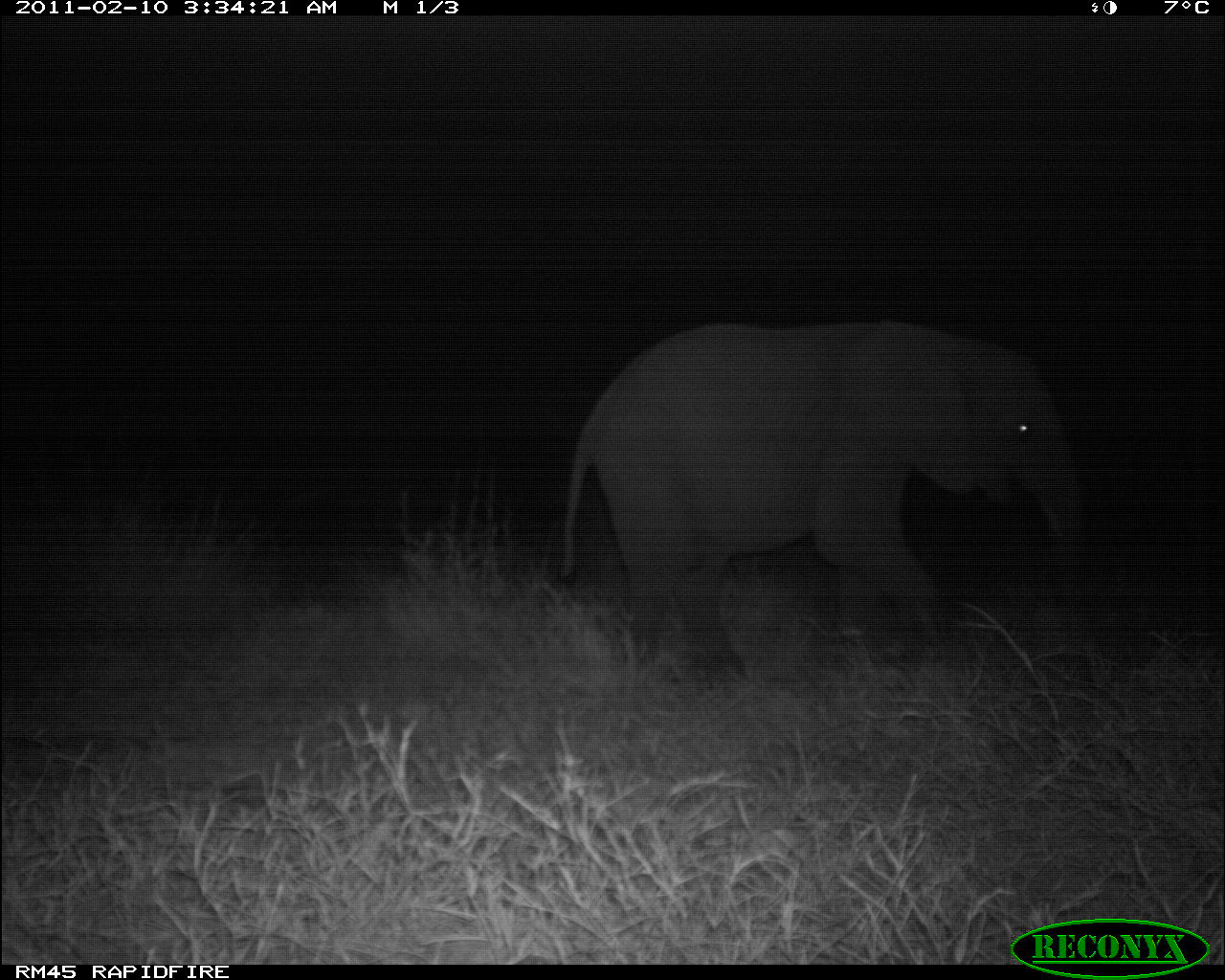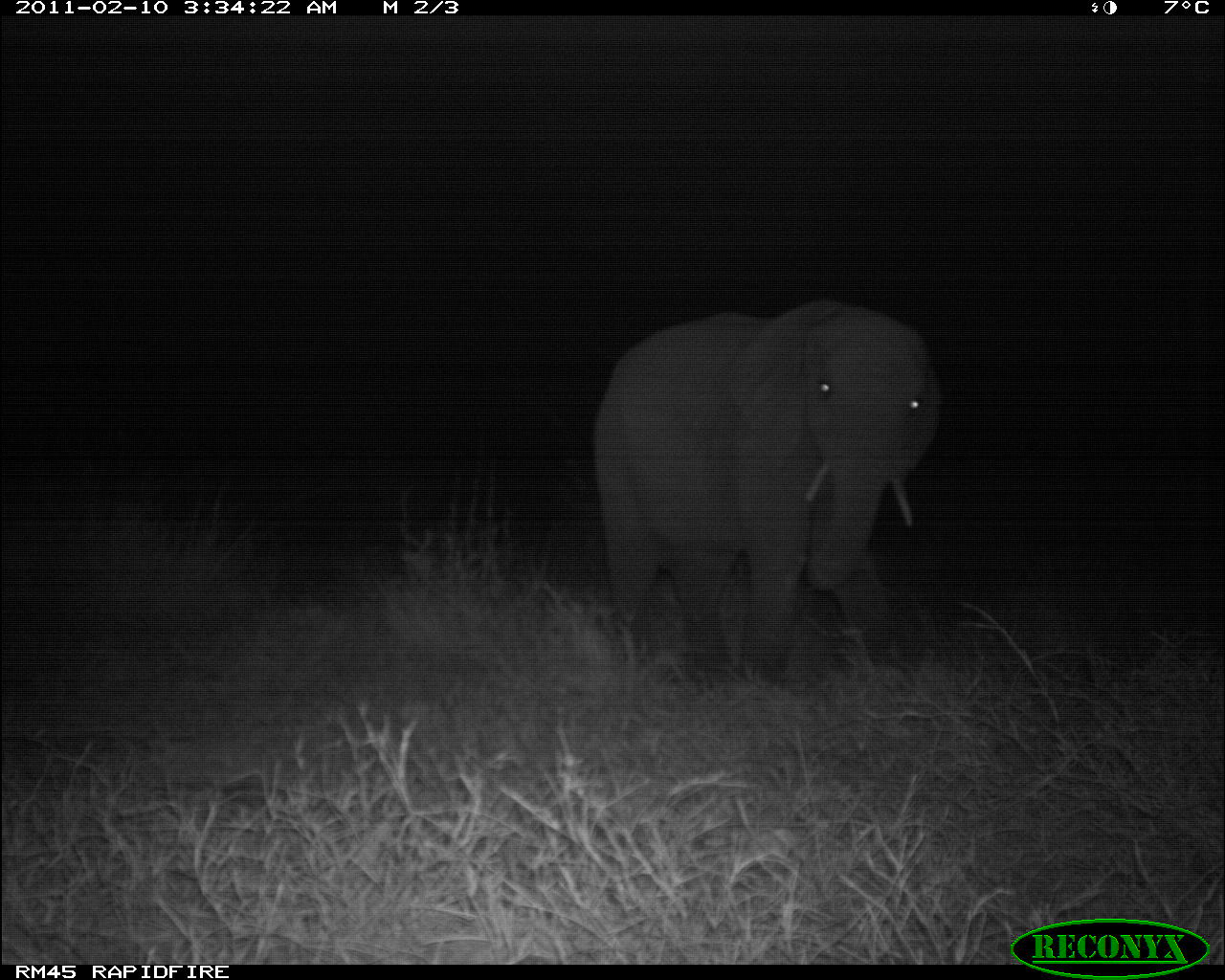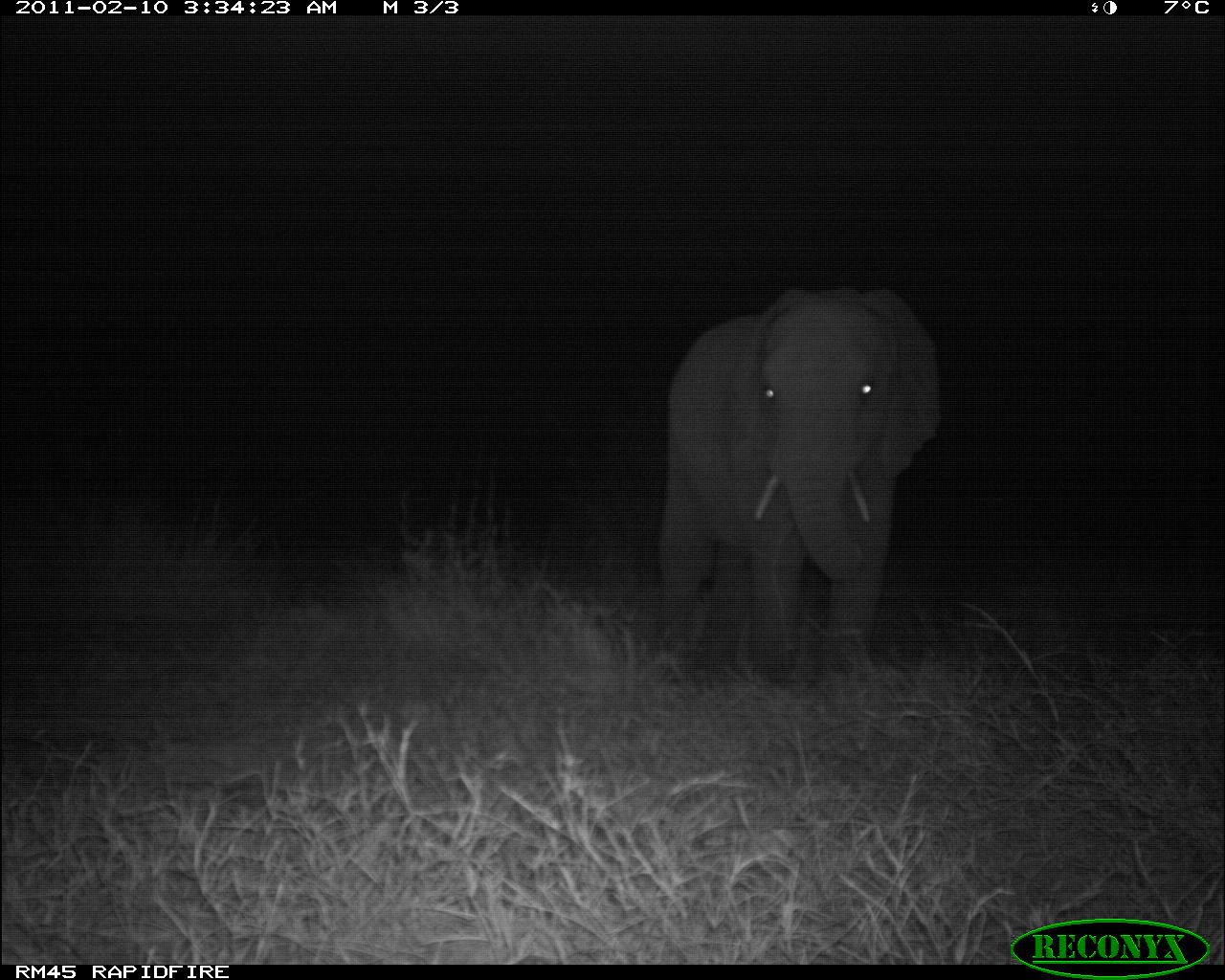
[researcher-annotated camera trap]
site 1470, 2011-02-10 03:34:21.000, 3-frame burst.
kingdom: Animalia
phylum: Chordata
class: Mammalia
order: Proboscidea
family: Elephantidae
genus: Loxodonta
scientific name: Loxodonta africana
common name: african bush elephant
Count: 1.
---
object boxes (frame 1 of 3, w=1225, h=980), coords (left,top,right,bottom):
loxodonta africana: (558,317,1087,680)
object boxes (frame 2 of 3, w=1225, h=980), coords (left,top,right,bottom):
loxodonta africana: (590,293,945,685)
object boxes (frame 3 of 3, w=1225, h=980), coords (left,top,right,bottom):
loxodonta africana: (655,285,943,690)